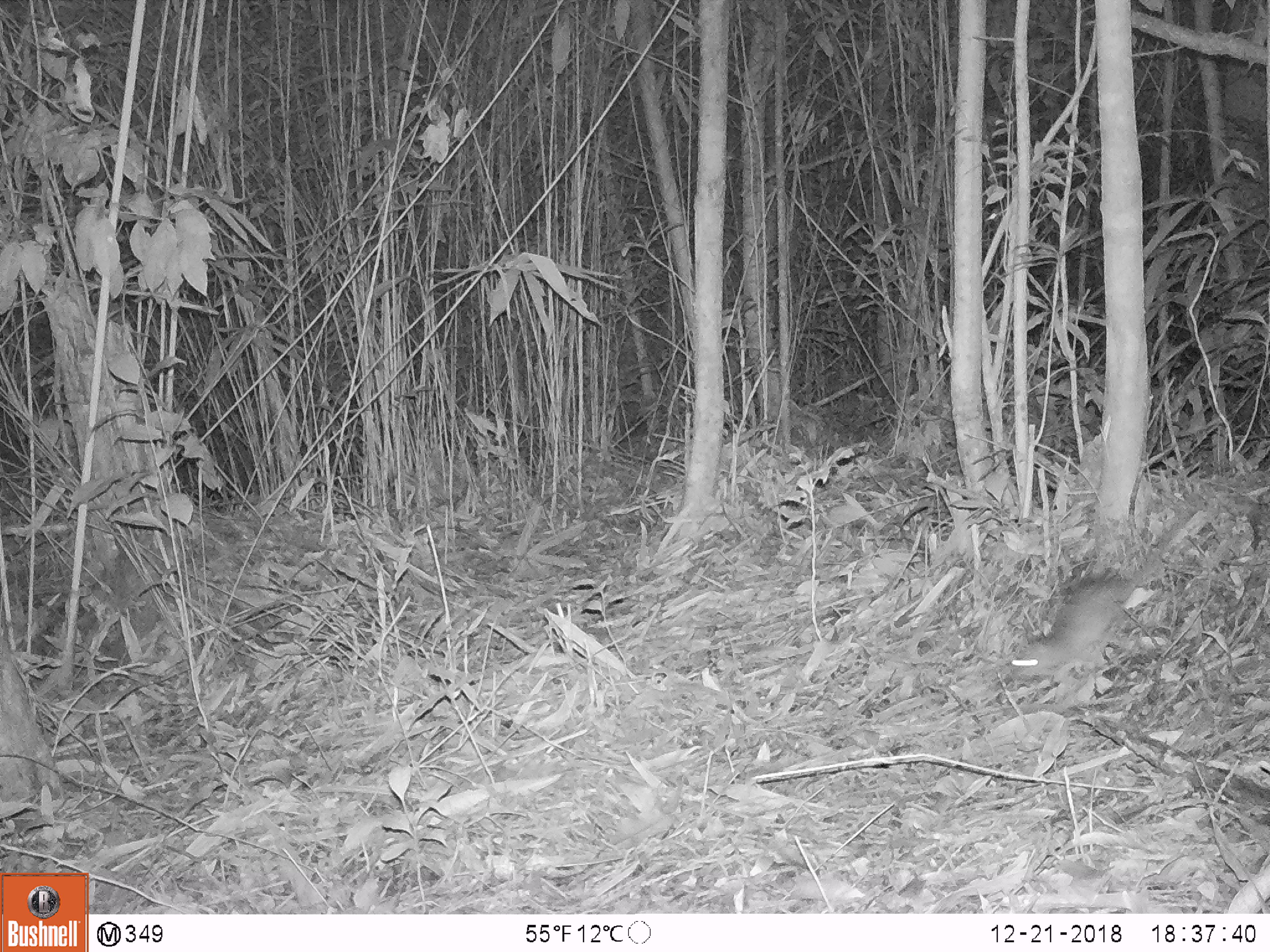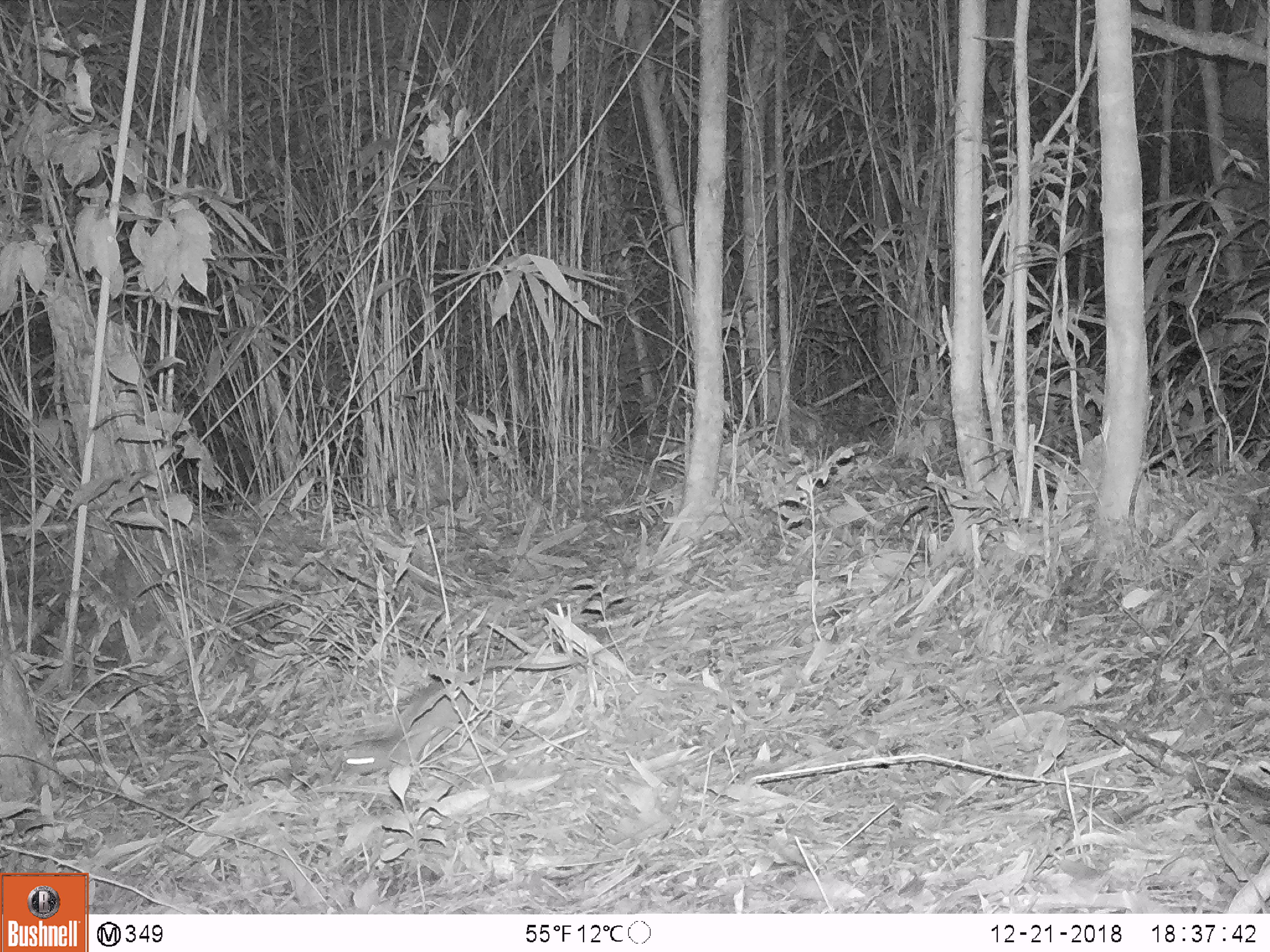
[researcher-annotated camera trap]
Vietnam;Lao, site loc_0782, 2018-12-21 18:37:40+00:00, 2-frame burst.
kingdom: Animalia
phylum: Chordata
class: Mammalia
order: Rodentia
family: Muridae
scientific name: Muridae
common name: old-world mice and rats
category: unidentified murid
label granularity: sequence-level